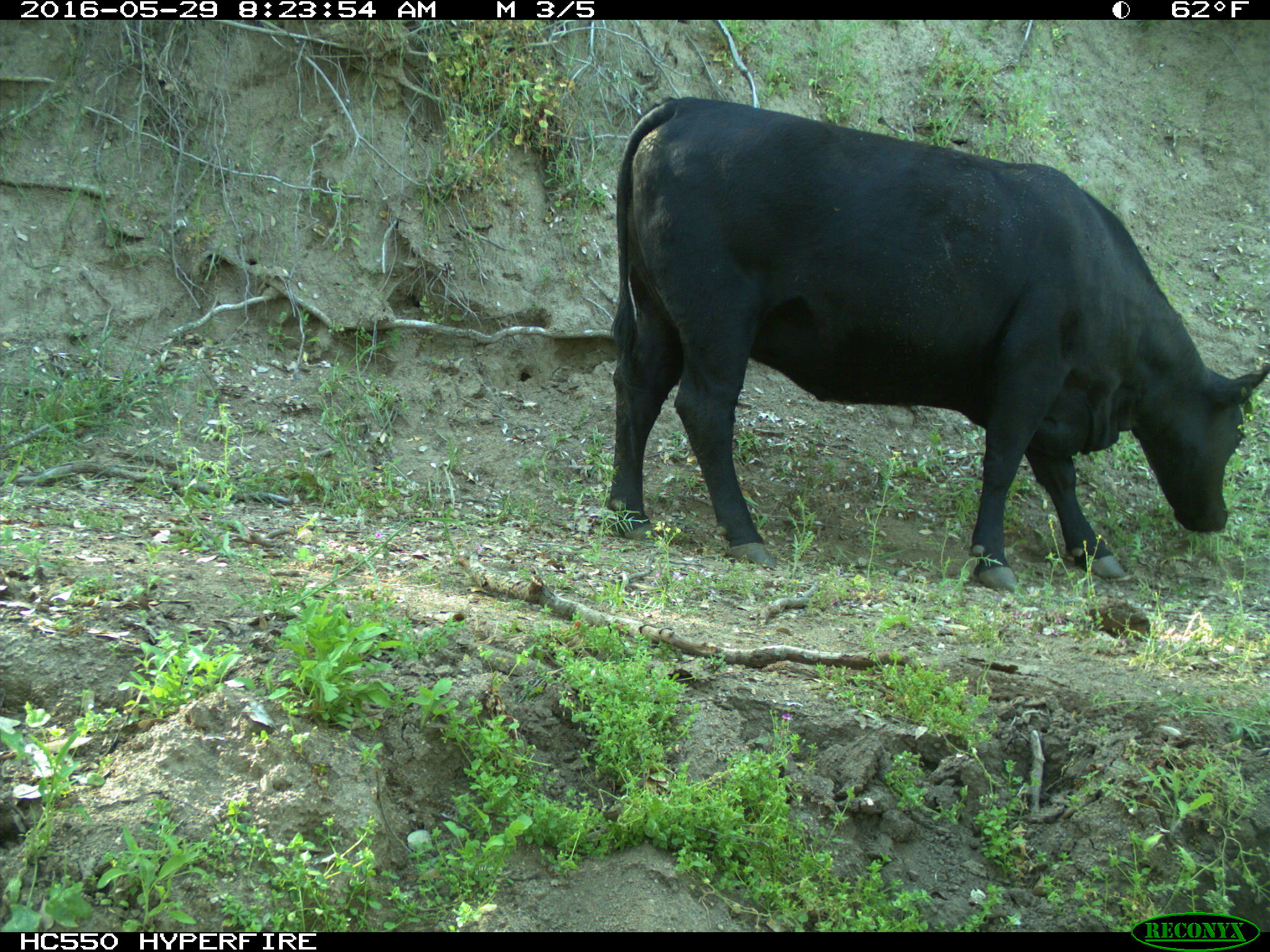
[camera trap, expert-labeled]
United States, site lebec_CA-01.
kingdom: Animalia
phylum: Chordata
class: Mammalia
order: Artiodactyla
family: Bovidae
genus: Bos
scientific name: Bos taurus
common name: domestic cow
Bos taurus (domestic cow).